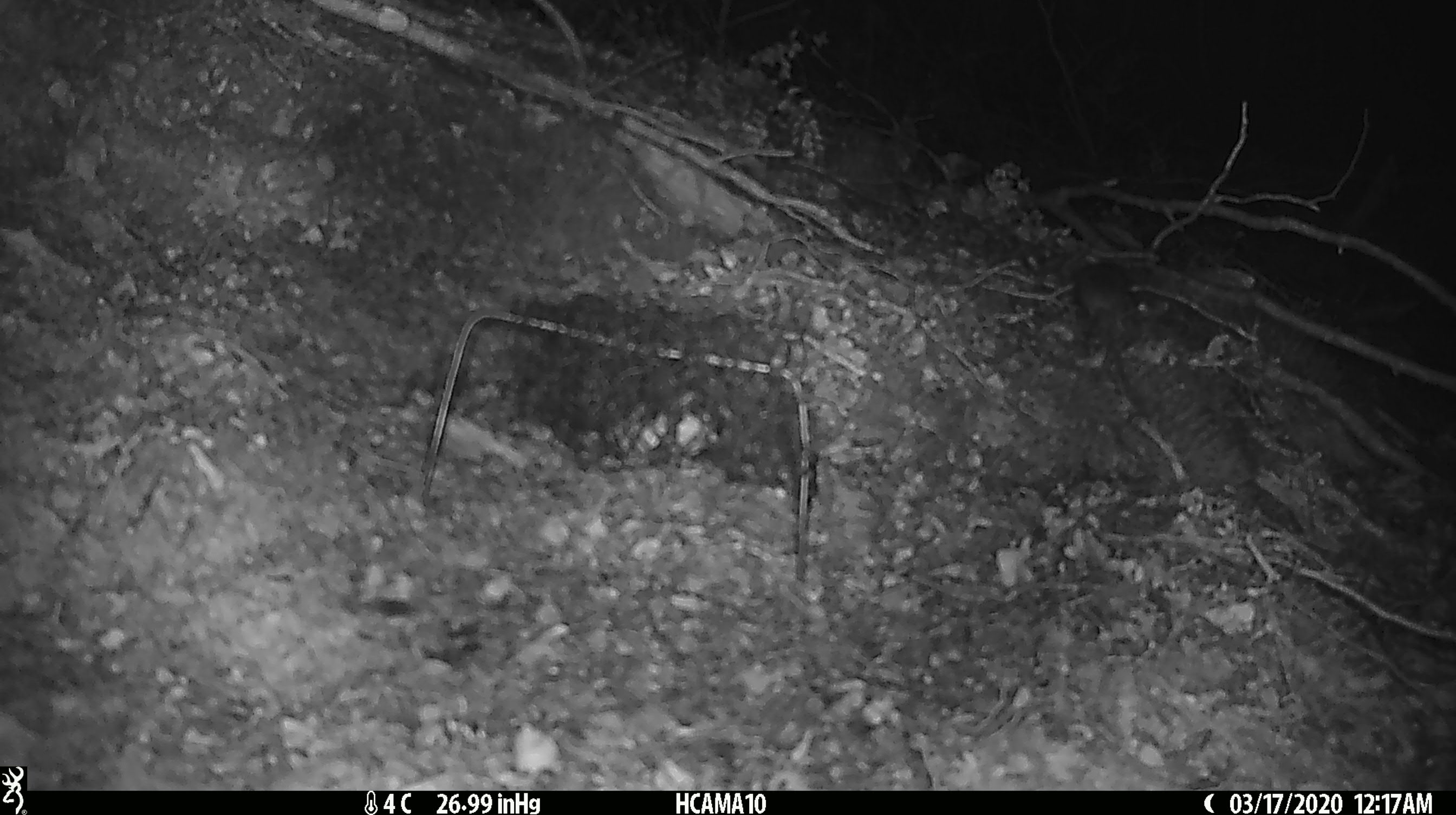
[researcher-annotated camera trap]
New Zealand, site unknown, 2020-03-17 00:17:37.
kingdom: Animalia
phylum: Chordata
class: Mammalia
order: Rodentia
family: Muridae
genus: Mus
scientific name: Mus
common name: mouse